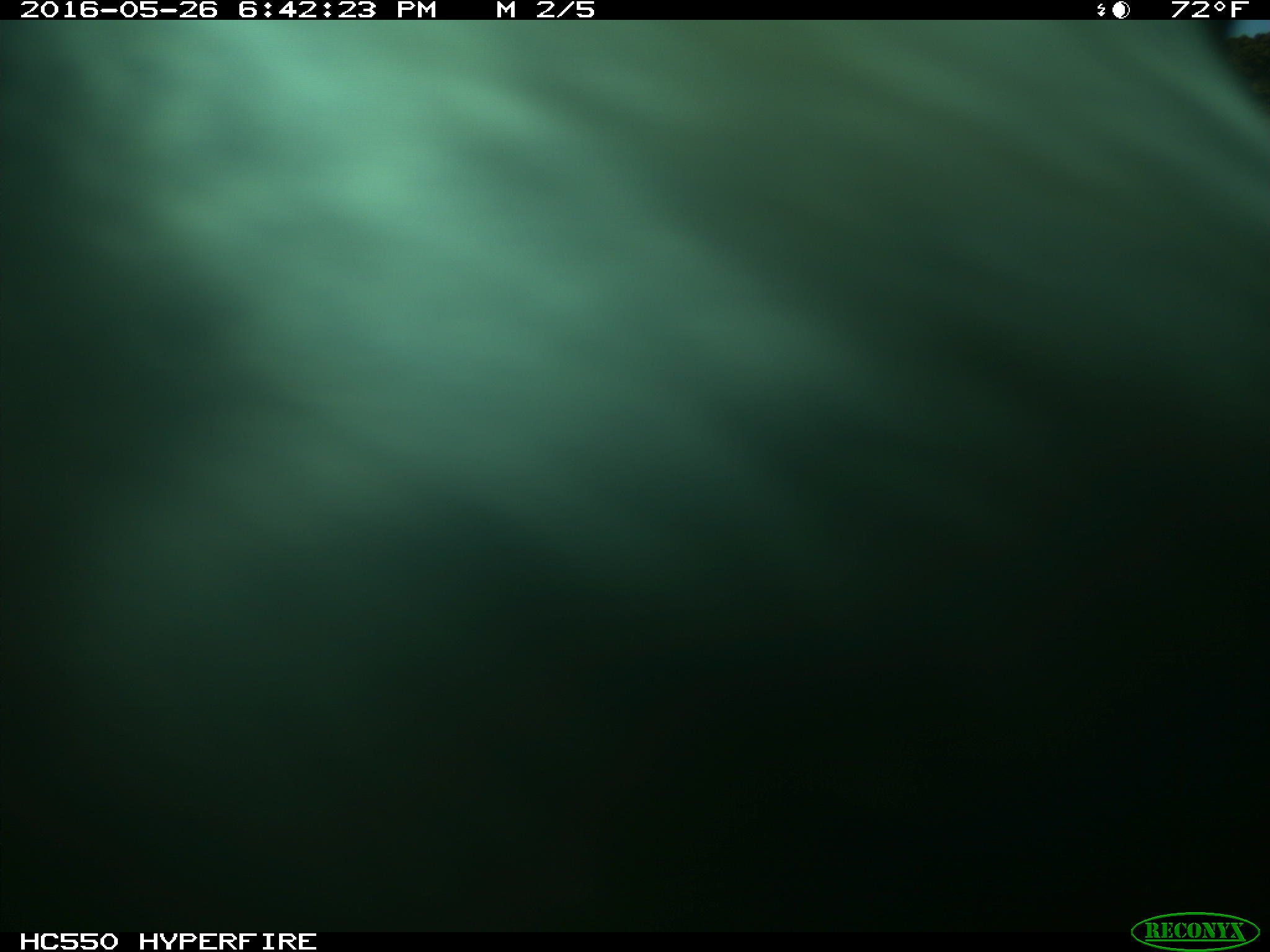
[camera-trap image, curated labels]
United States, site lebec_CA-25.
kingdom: Animalia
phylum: Chordata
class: Mammalia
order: Artiodactyla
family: Bovidae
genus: Bos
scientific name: Bos taurus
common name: domestic cow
Bos taurus (domestic cow).